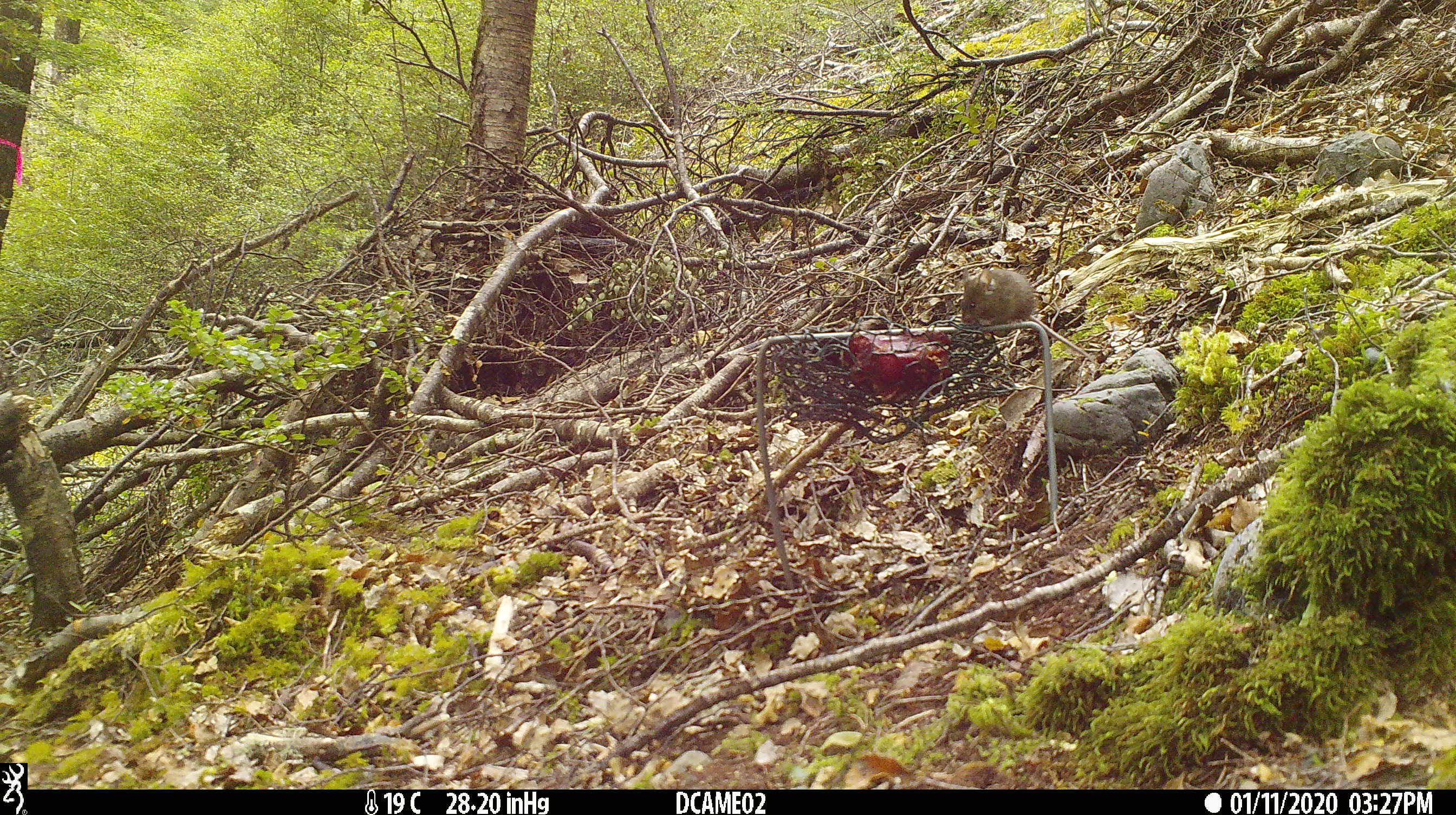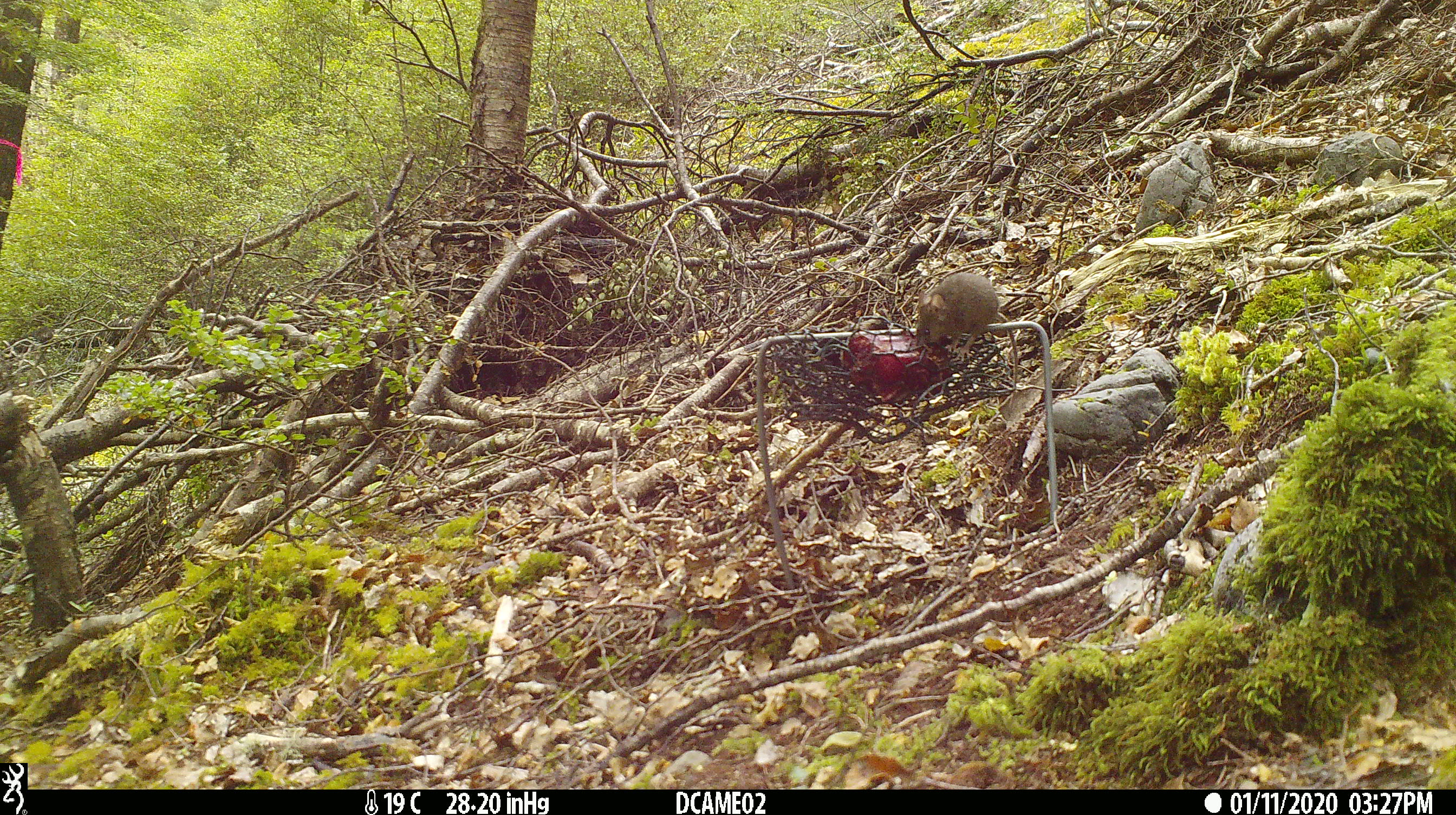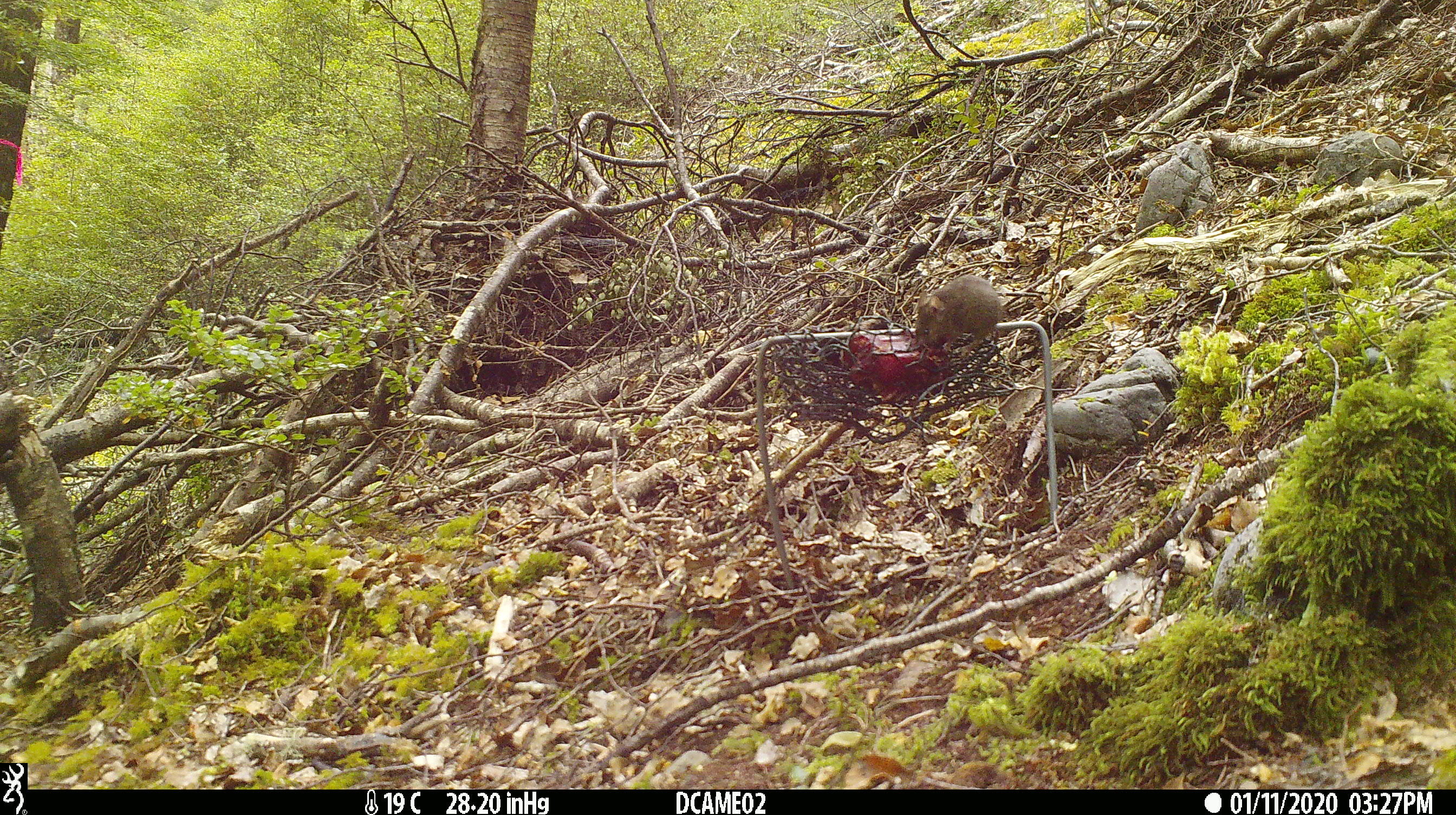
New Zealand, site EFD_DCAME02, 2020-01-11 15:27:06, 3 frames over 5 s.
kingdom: Animalia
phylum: Chordata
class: Mammalia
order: Rodentia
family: Muridae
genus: Mus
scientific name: Mus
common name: mouse